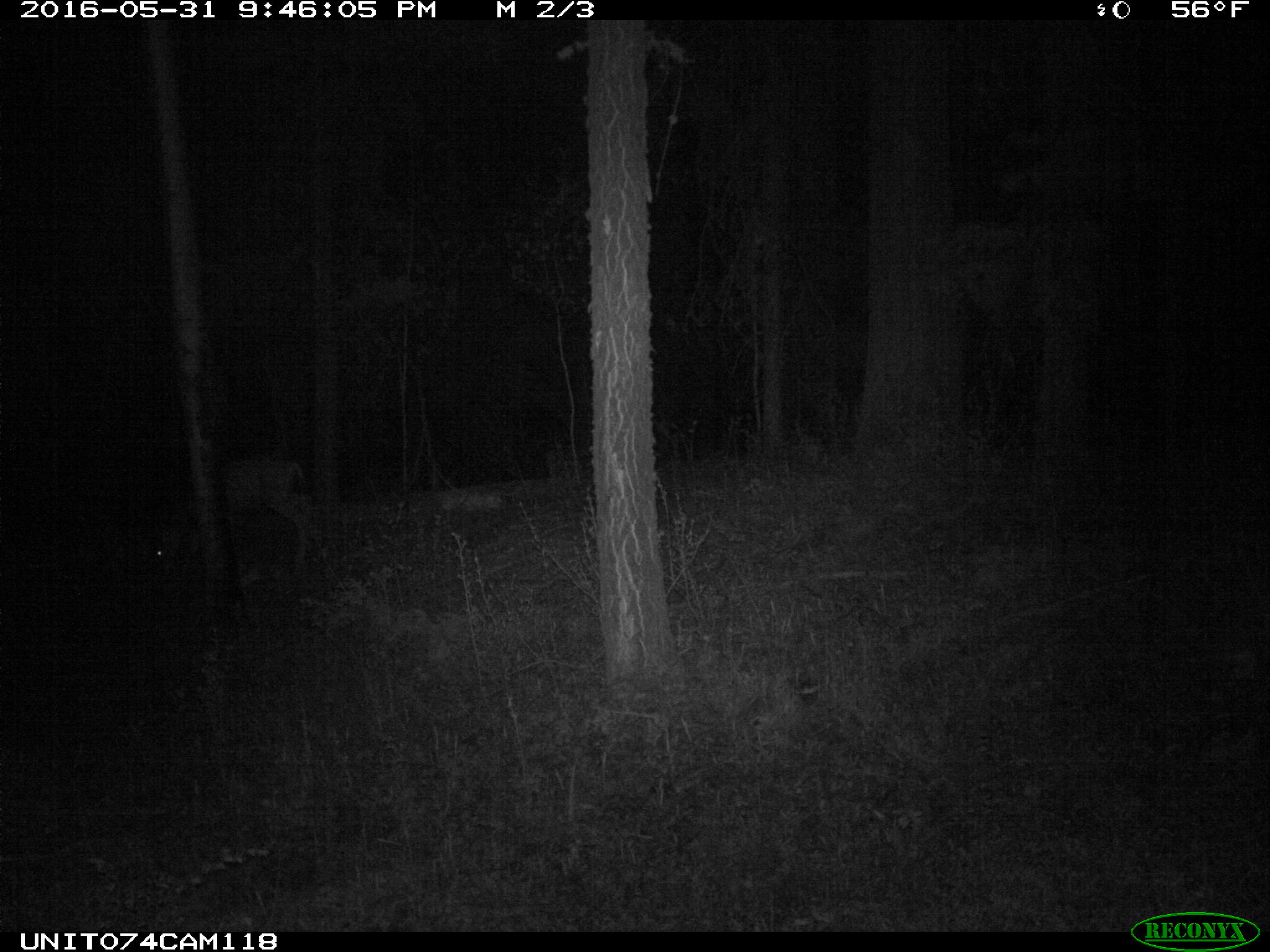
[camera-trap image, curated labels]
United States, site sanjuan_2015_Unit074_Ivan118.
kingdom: Animalia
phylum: Chordata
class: Mammalia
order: Artiodactyla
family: Cervidae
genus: Odocoileus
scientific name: Odocoileus hemionus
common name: mule deer